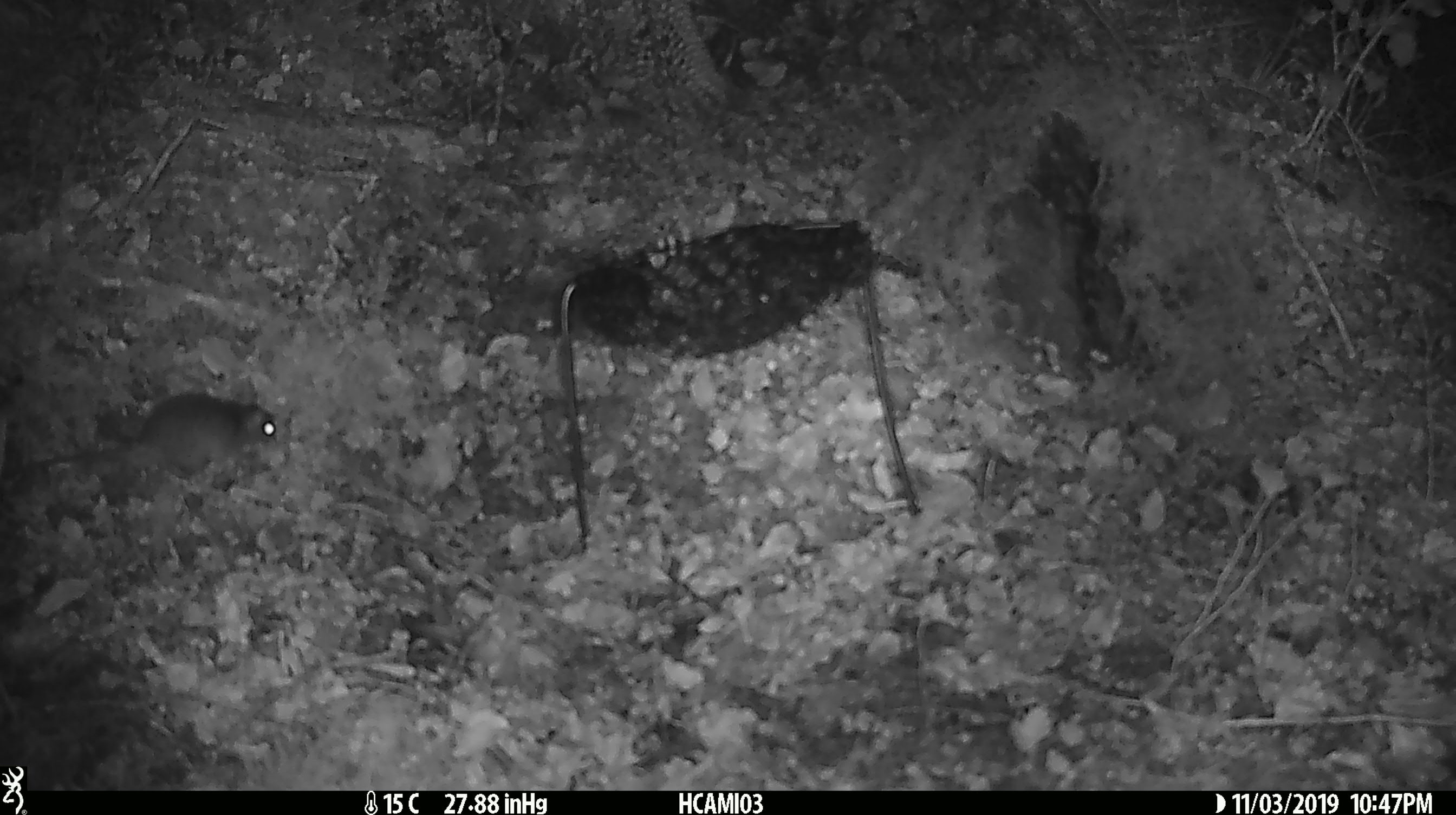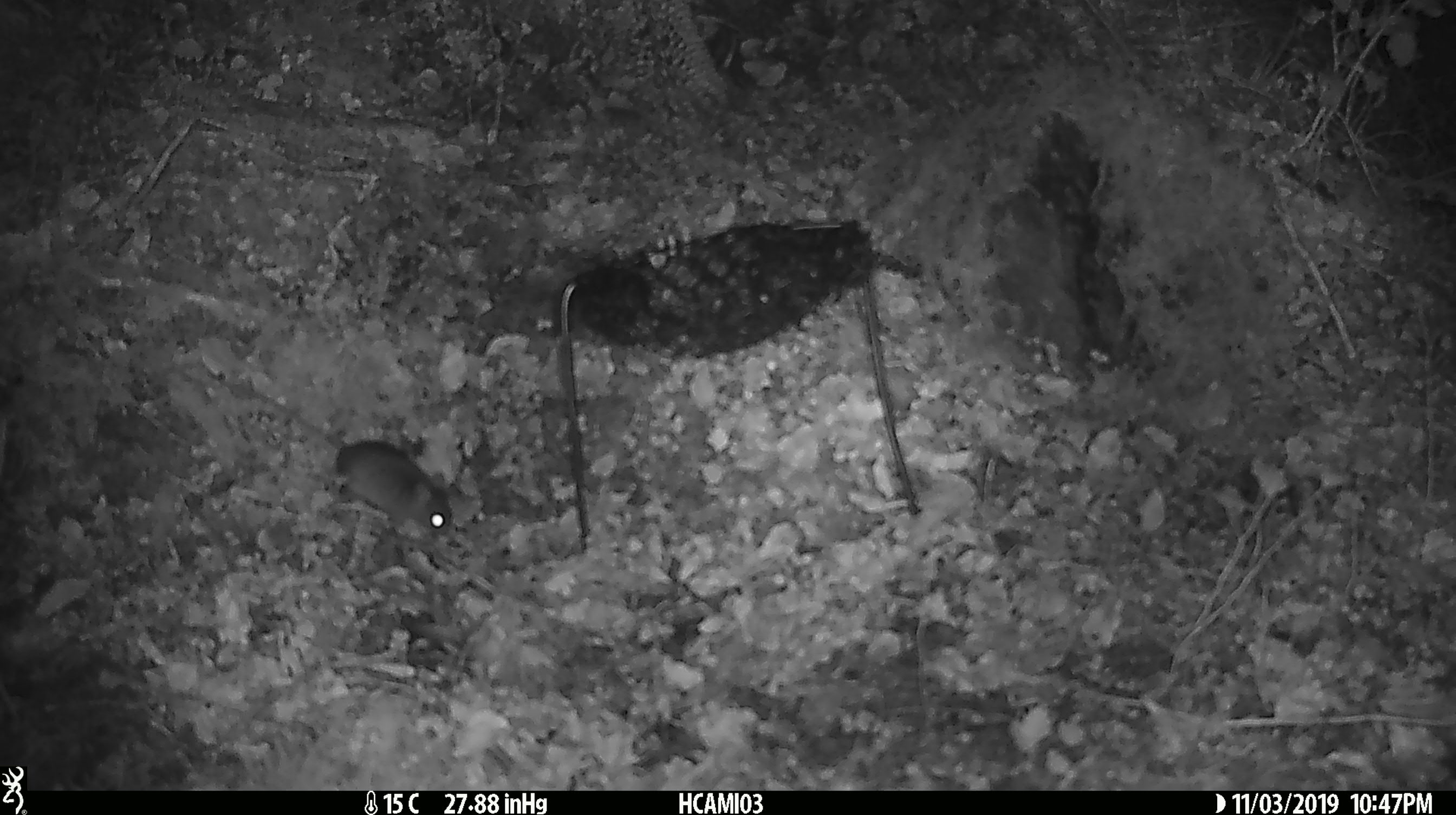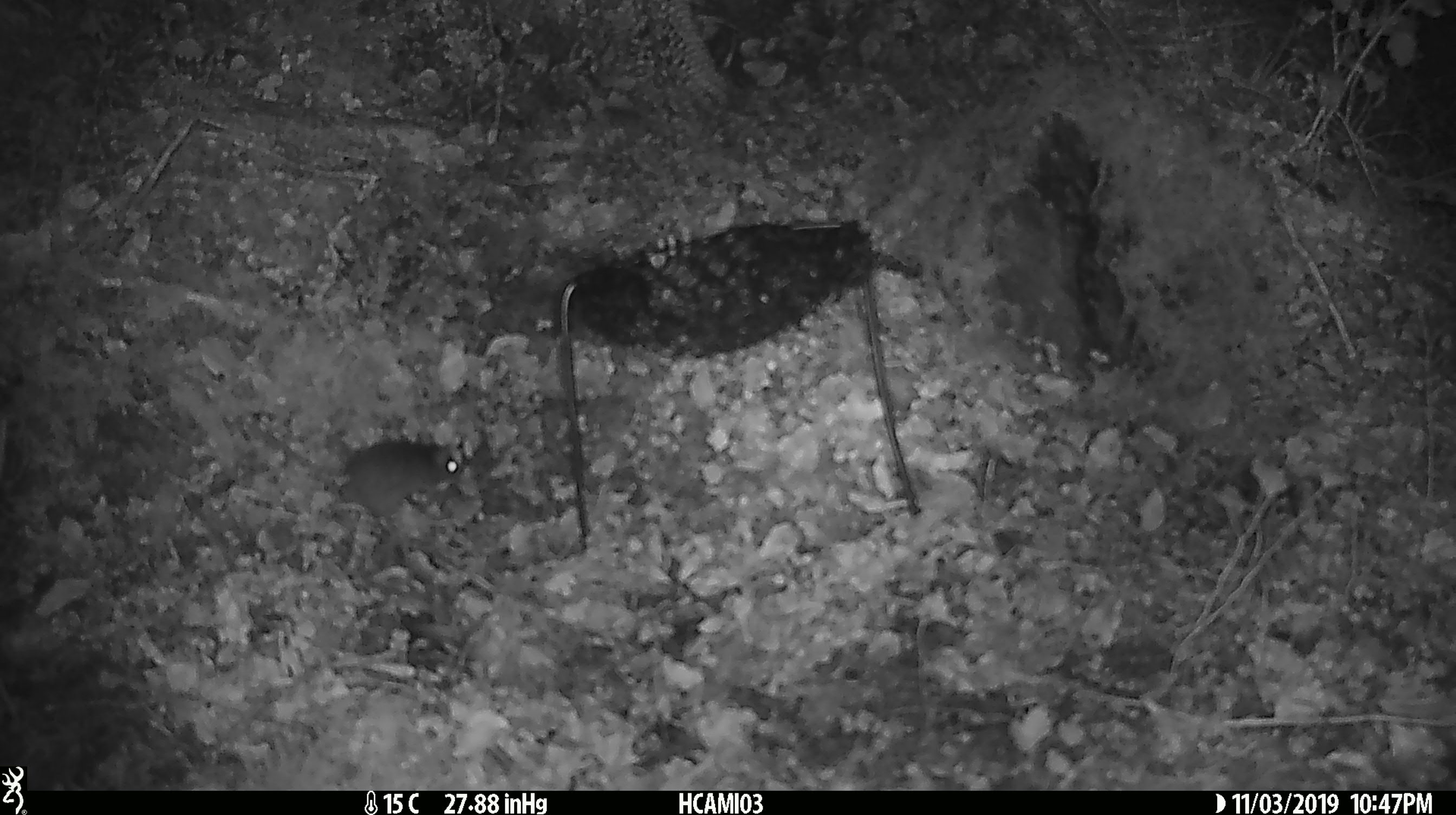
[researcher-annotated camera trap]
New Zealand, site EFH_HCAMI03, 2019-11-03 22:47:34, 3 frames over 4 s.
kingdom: Animalia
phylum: Chordata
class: Mammalia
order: Rodentia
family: Muridae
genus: Mus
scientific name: Mus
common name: mouse